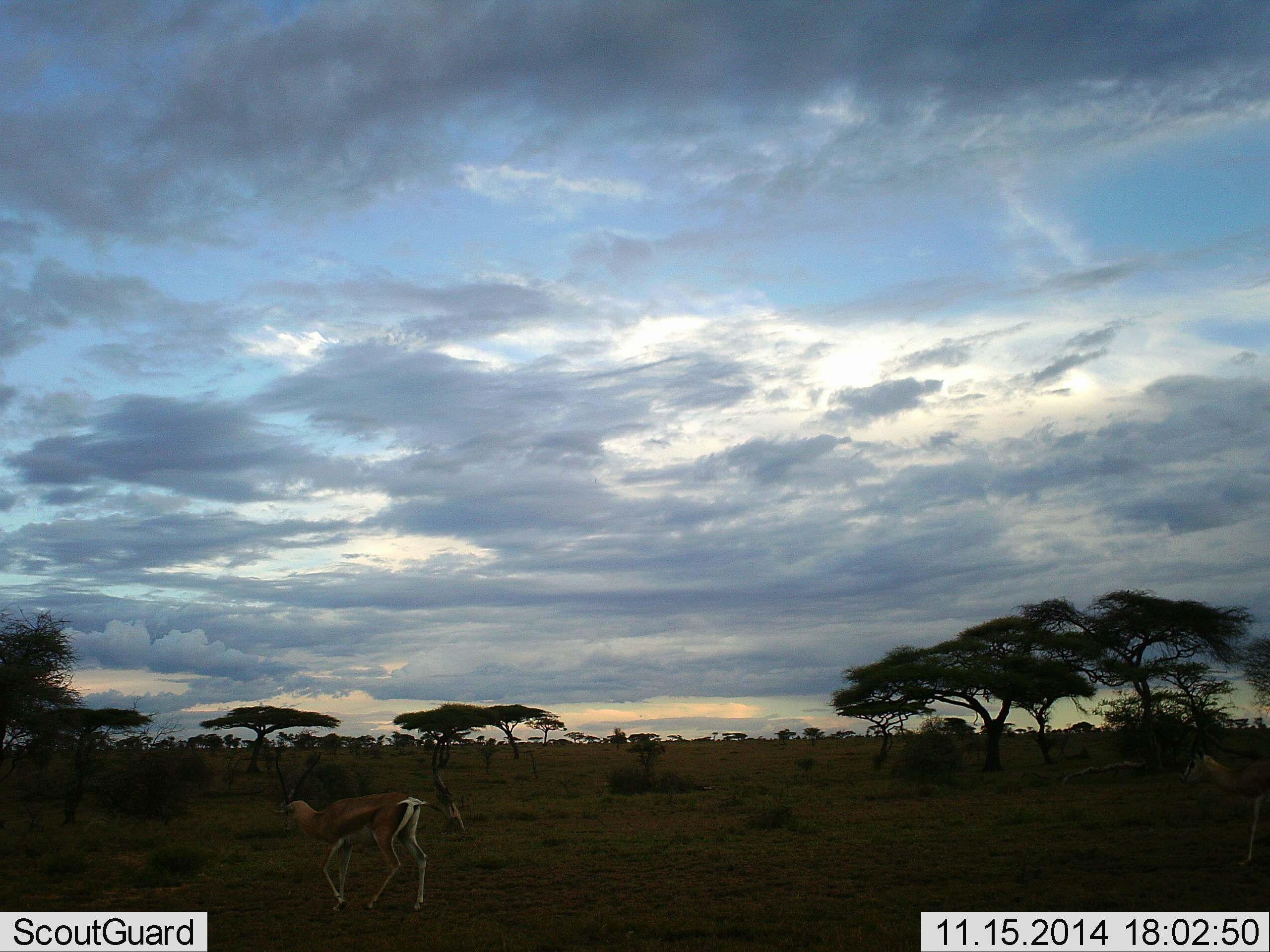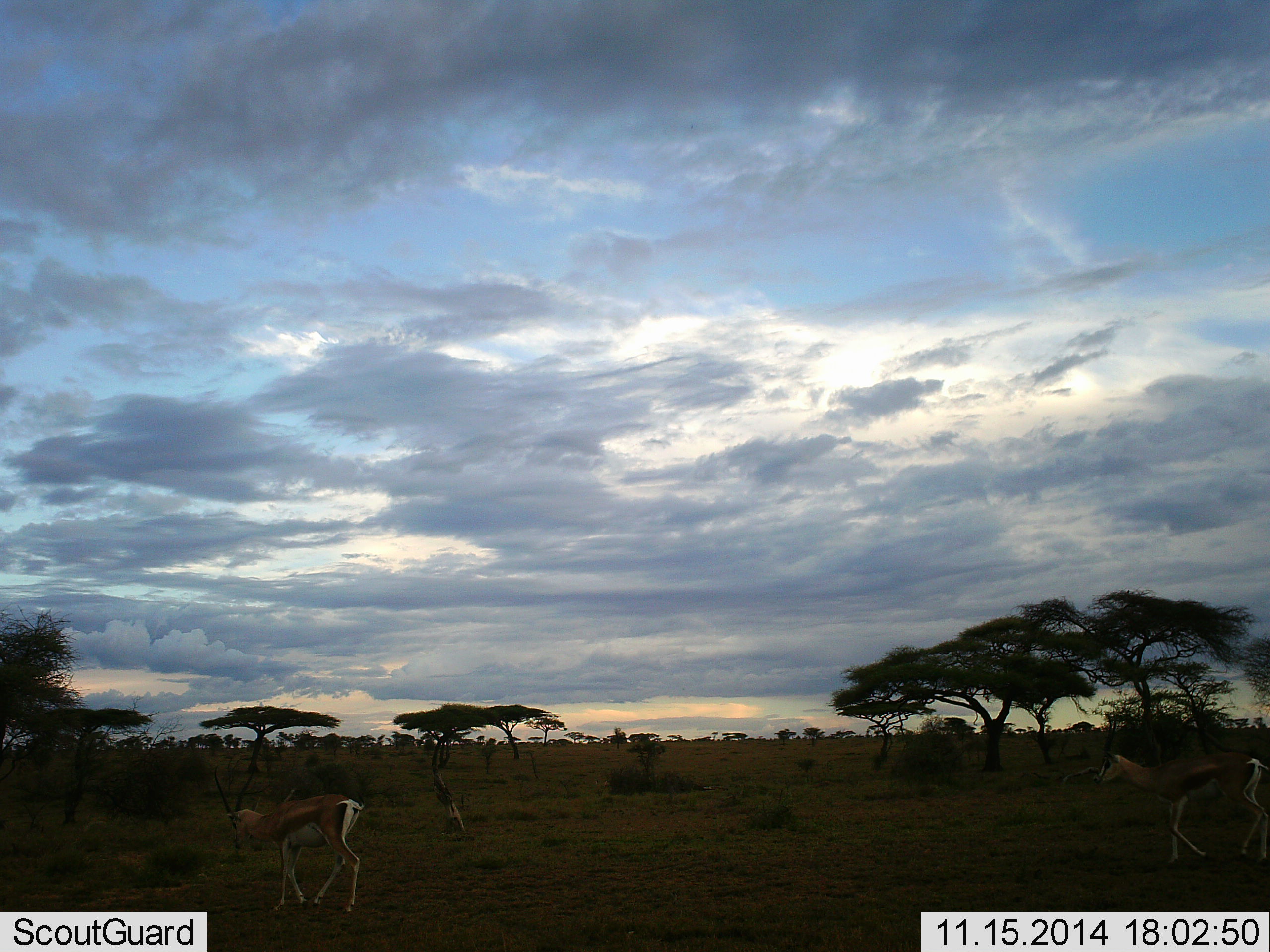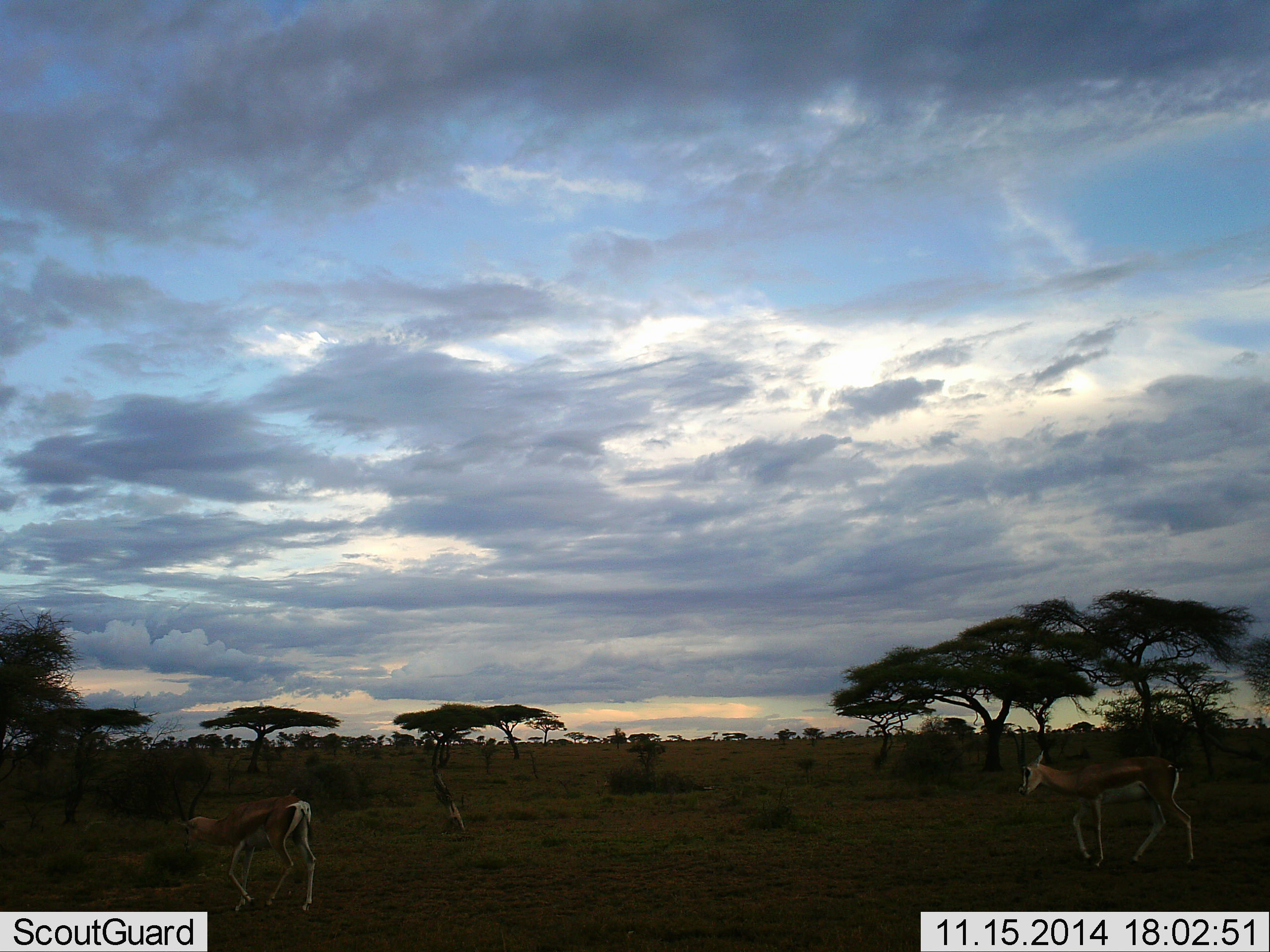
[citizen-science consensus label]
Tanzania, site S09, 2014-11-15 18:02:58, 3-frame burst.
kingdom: Animalia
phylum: Chordata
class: Mammalia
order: Artiodactyla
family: Bovidae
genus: Eudorcas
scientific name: Eudorcas thomsonii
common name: thomson's gazelle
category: gazellethomsons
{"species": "gazellethomsons (thomson's gazelle) (Eudorcas thomsonii)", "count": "2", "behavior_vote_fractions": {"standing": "10%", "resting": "0%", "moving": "100%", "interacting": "0%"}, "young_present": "0%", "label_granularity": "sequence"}